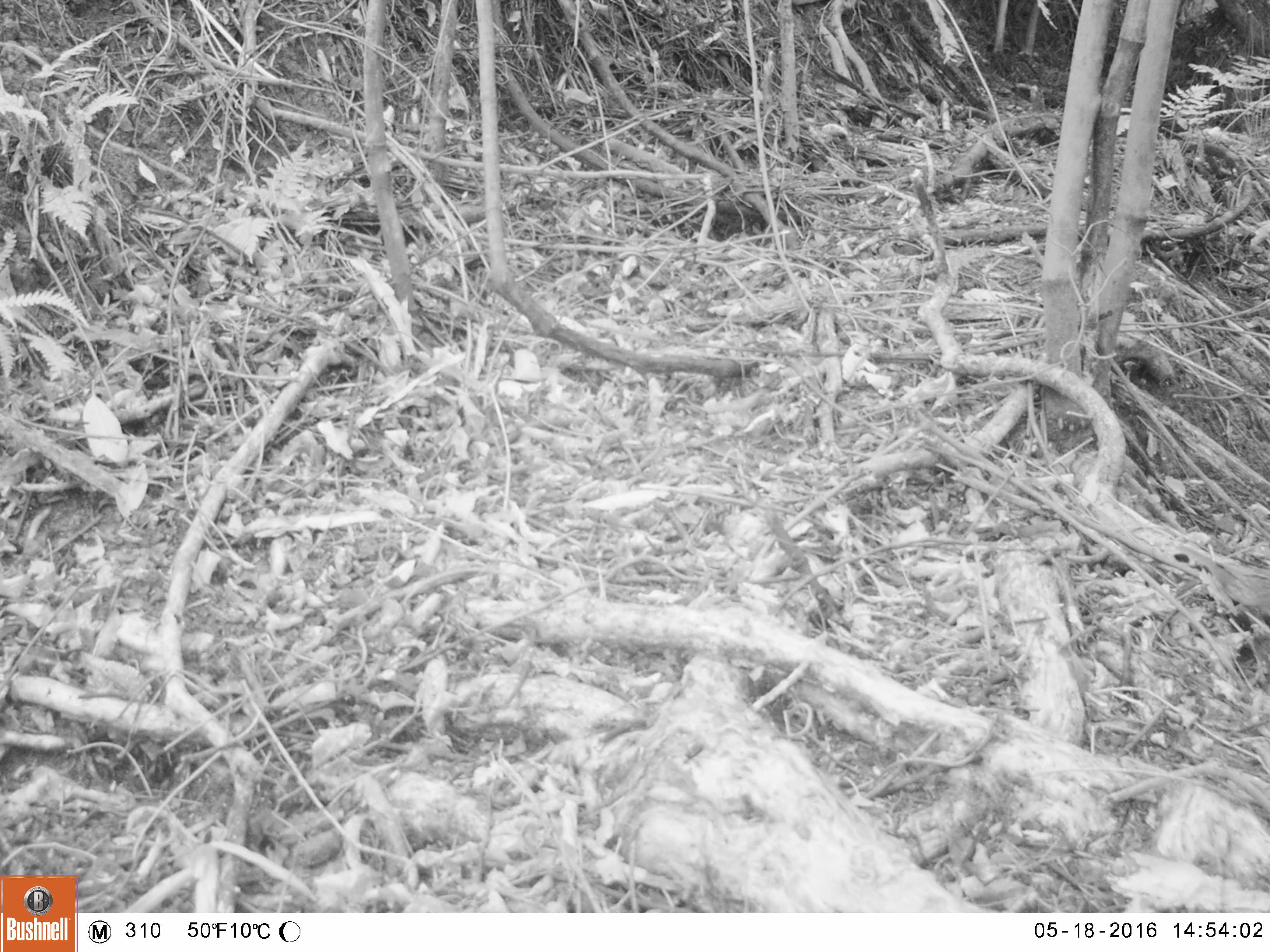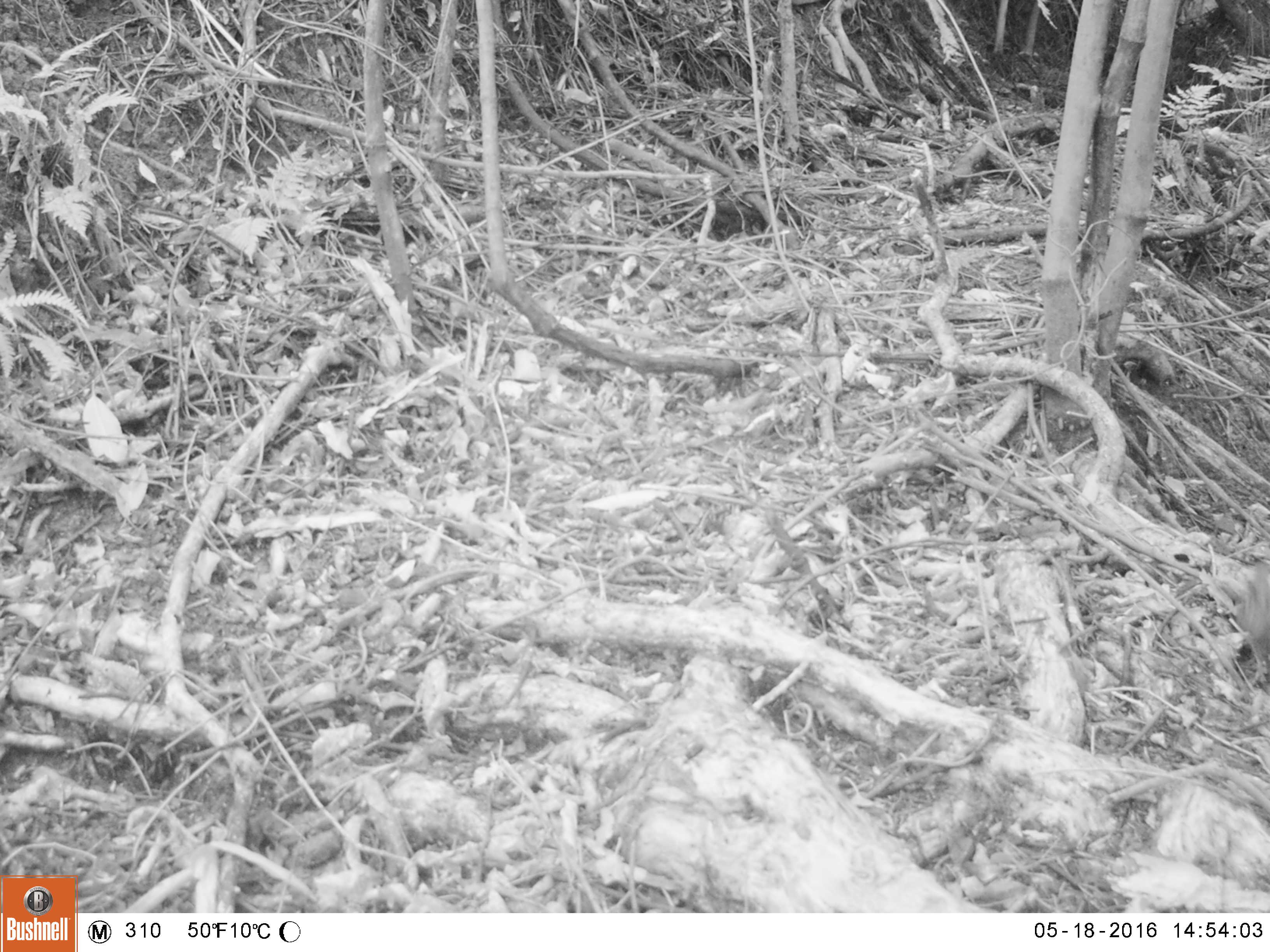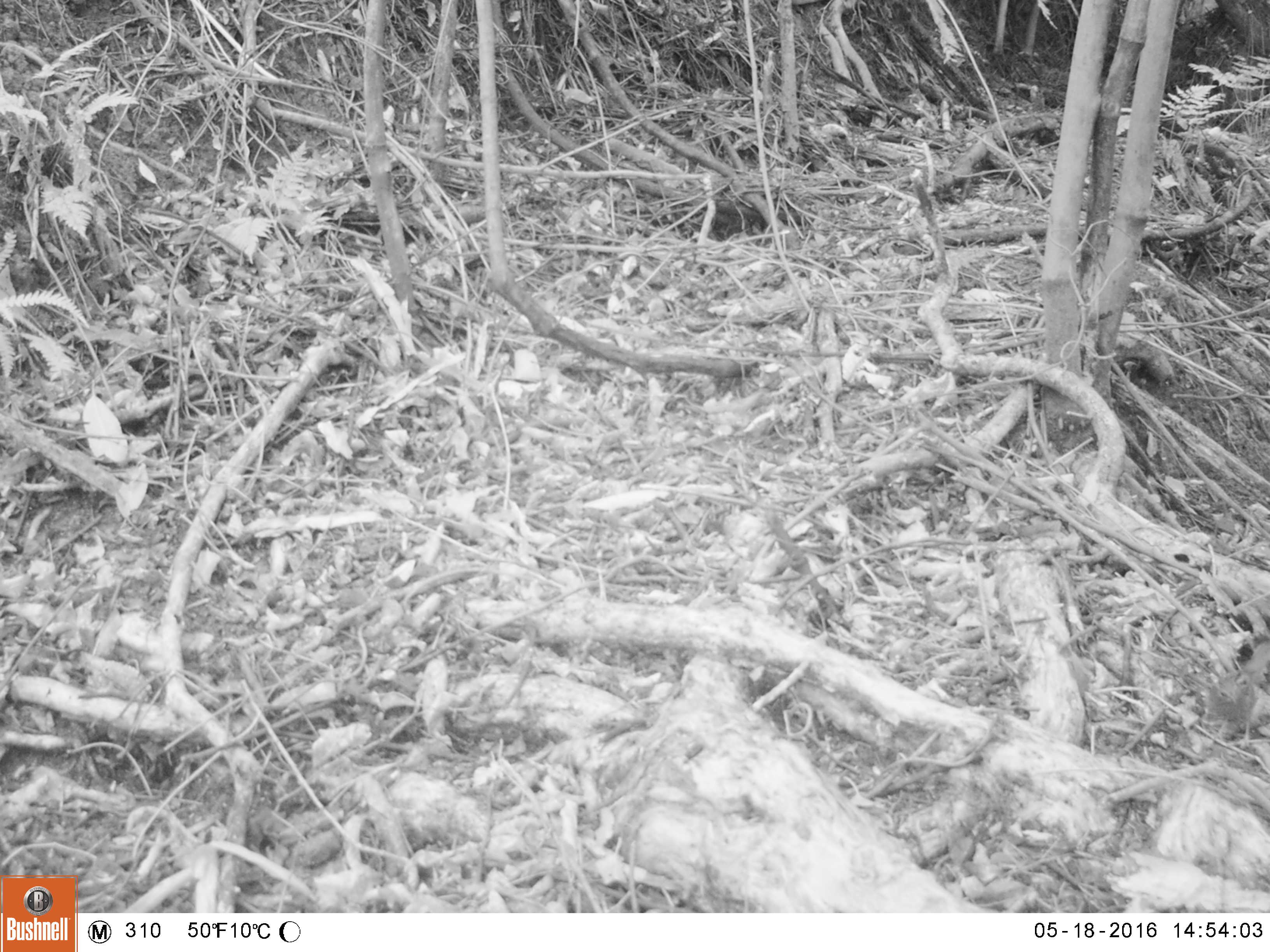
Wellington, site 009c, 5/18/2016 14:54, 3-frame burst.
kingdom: Animalia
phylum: Chordata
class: Aves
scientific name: Aves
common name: bird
Bird (Aves).